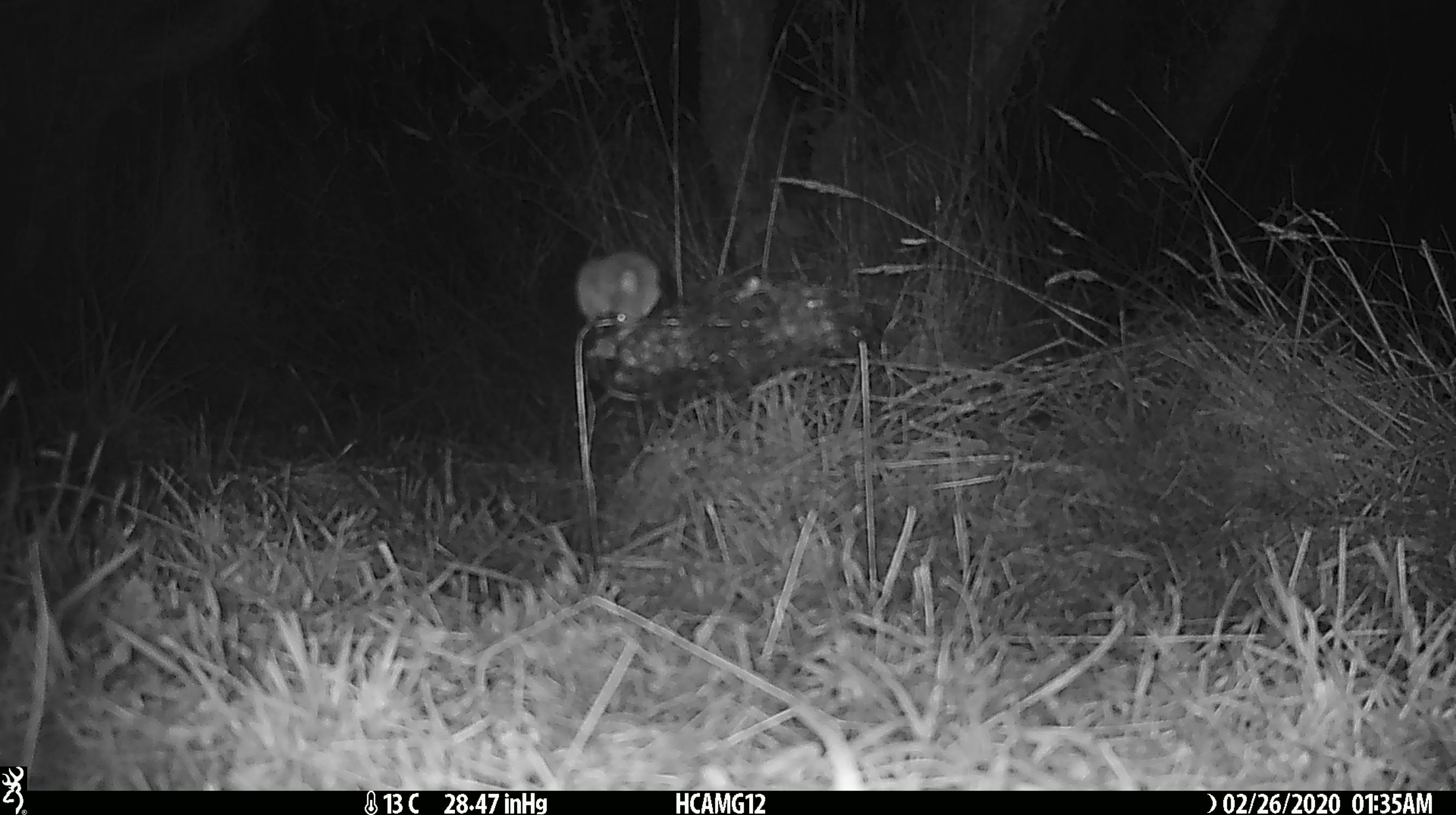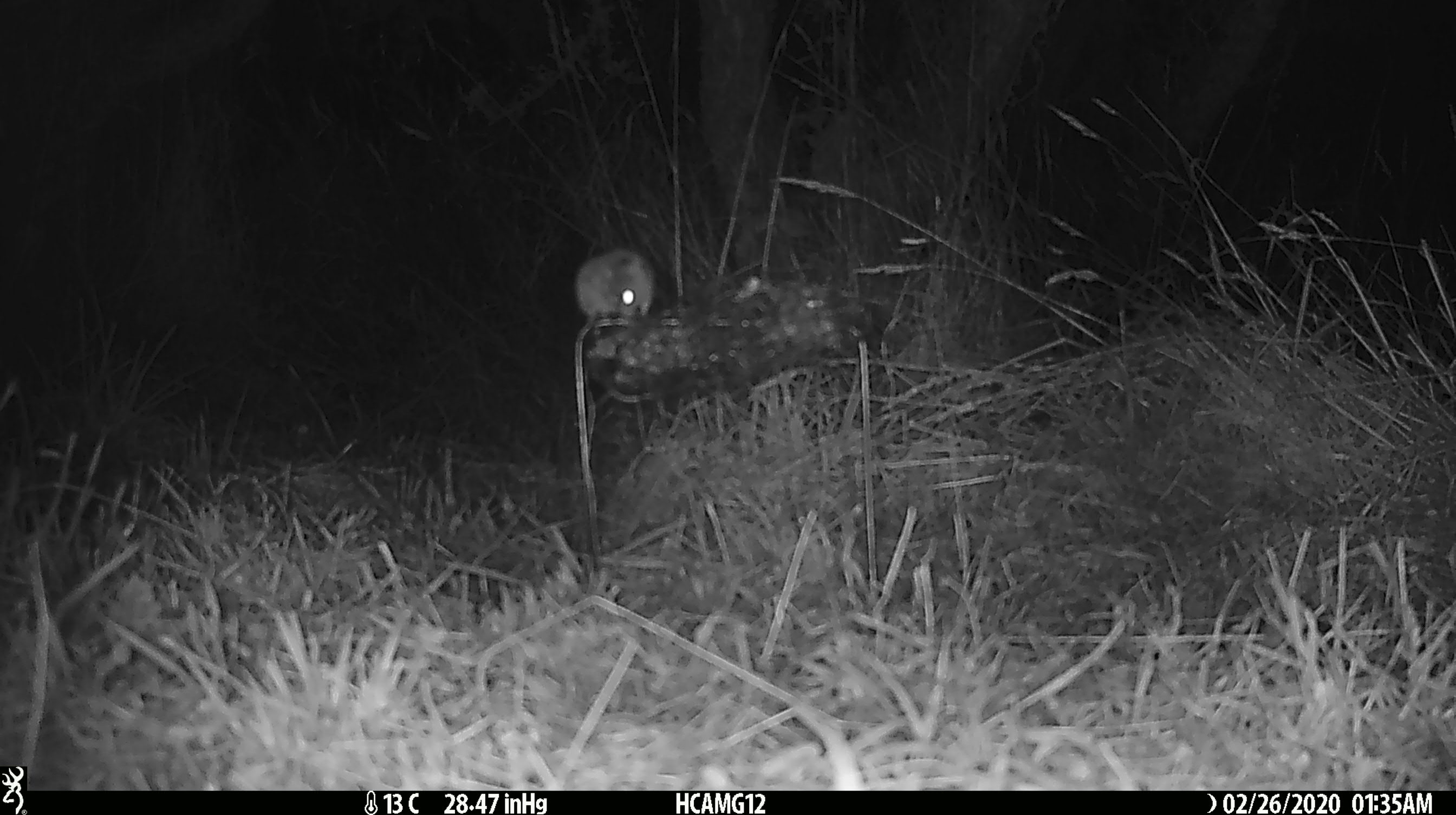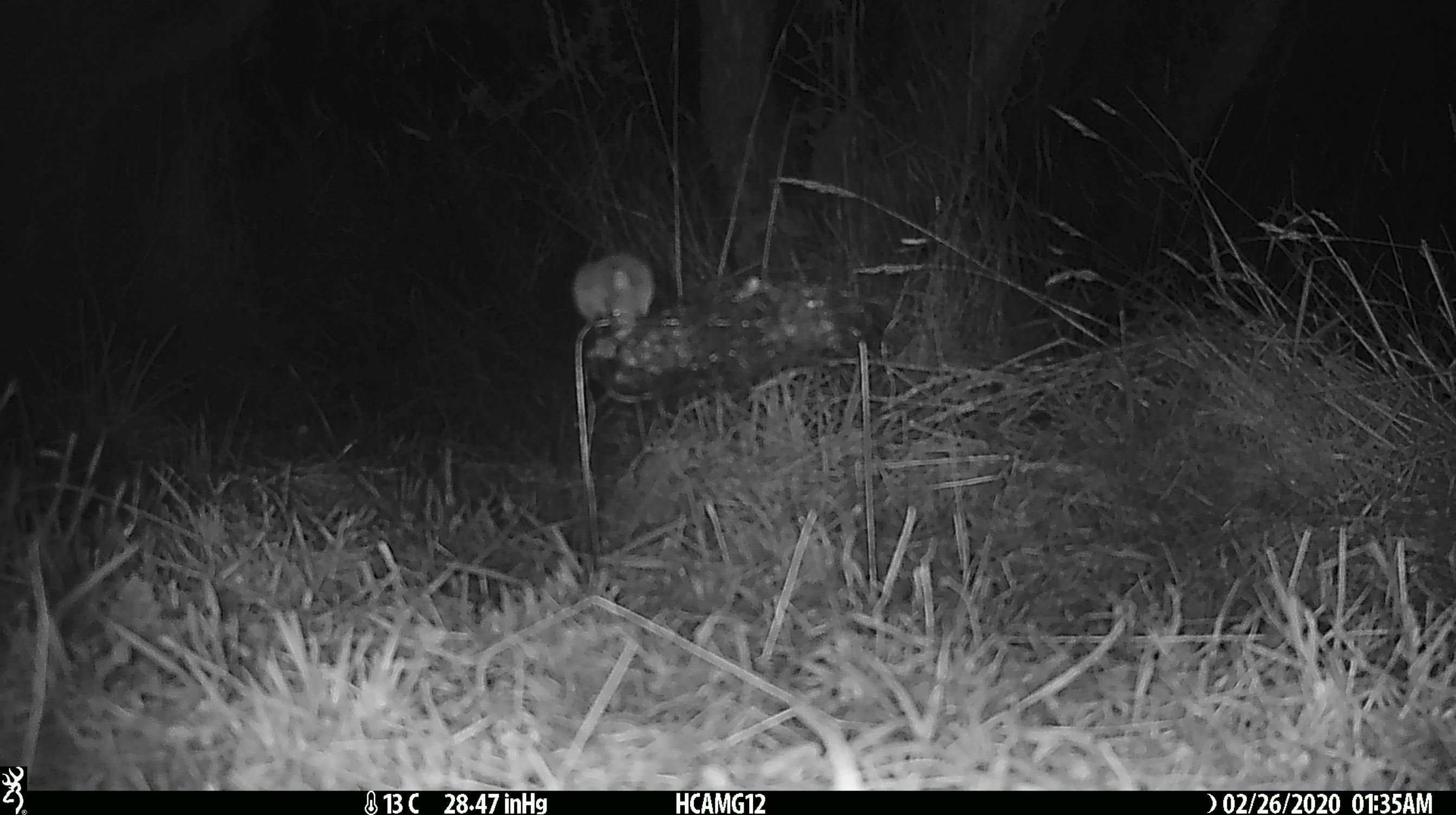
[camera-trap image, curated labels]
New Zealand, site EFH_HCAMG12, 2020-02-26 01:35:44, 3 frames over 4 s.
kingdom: Animalia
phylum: Chordata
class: Mammalia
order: Rodentia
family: Muridae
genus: Mus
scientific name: Mus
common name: mouse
Mouse (Mus).